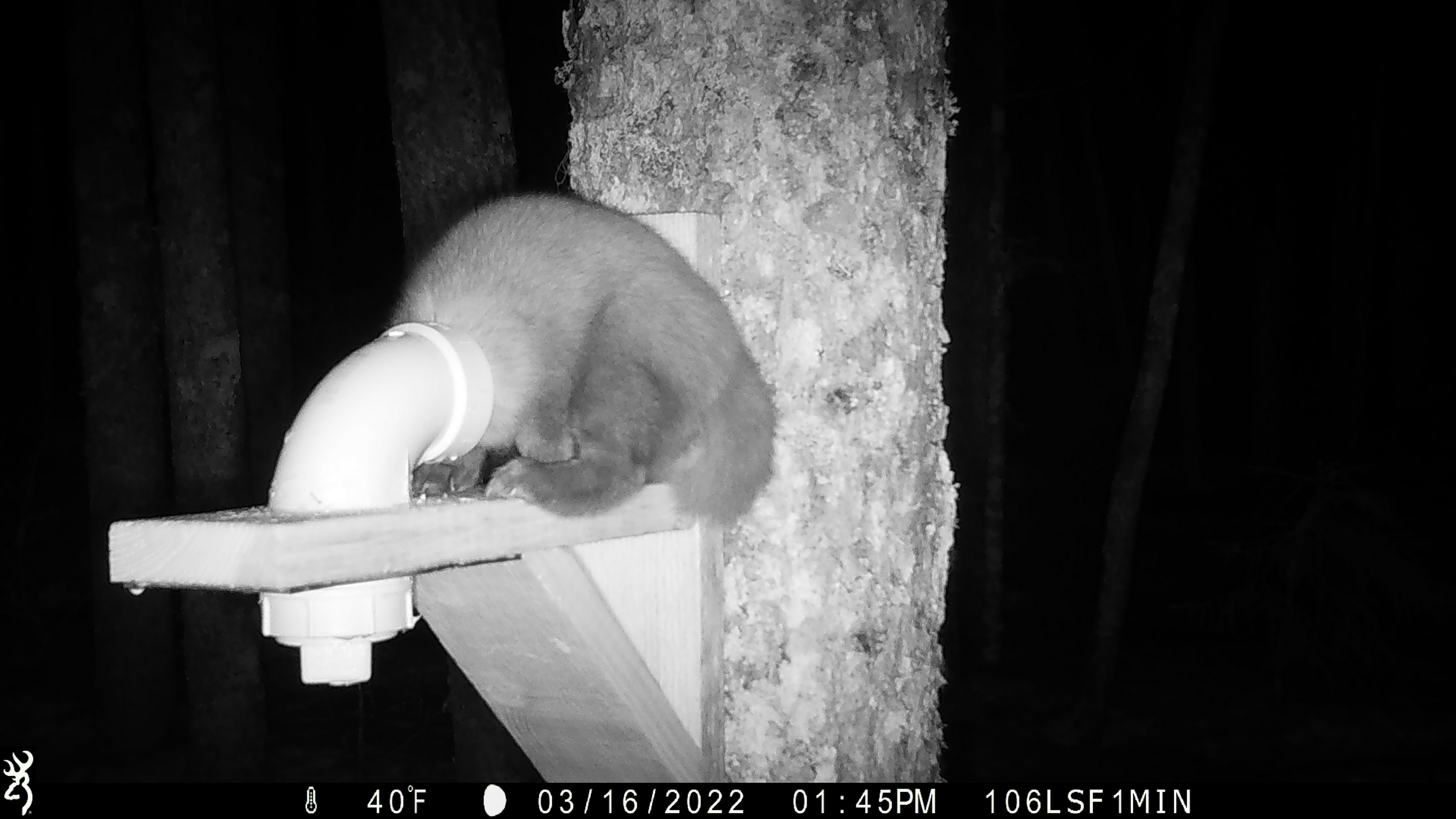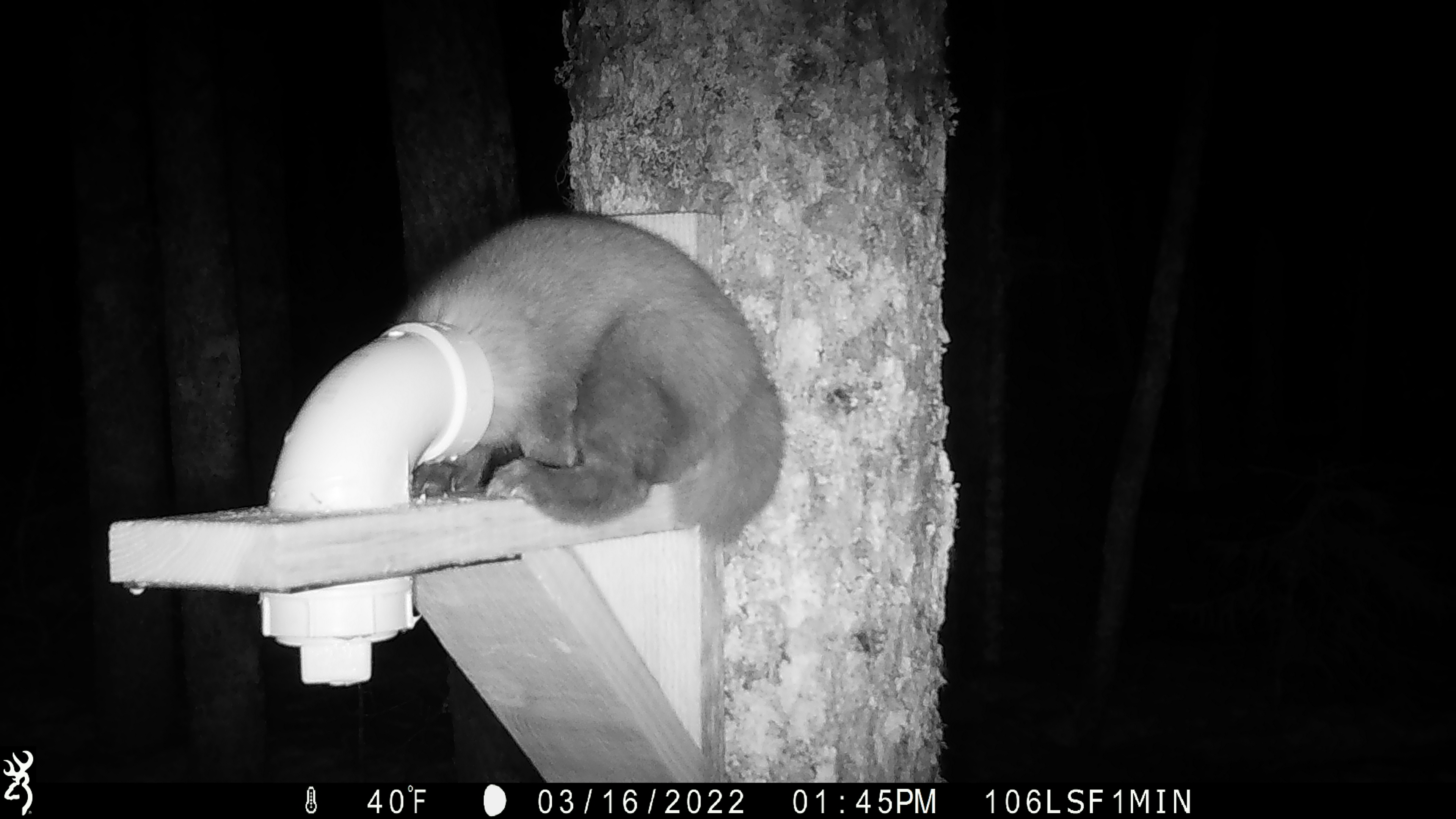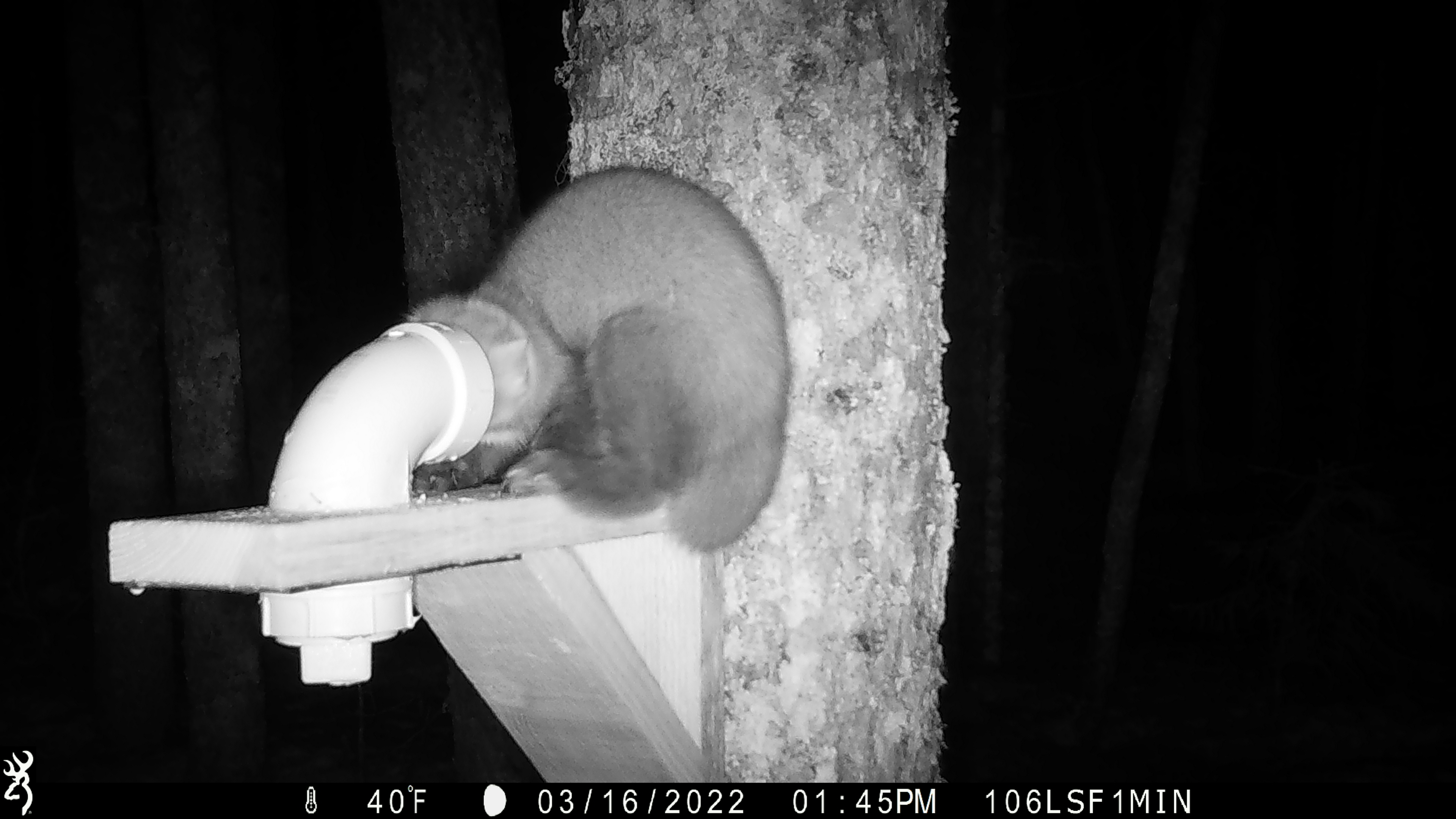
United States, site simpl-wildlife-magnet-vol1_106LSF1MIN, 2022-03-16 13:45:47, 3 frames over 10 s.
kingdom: Animalia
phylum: Chordata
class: Mammalia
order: Carnivora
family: Mustelidae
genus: Martes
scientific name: Martes americana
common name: american marten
American marten (Martes americana).